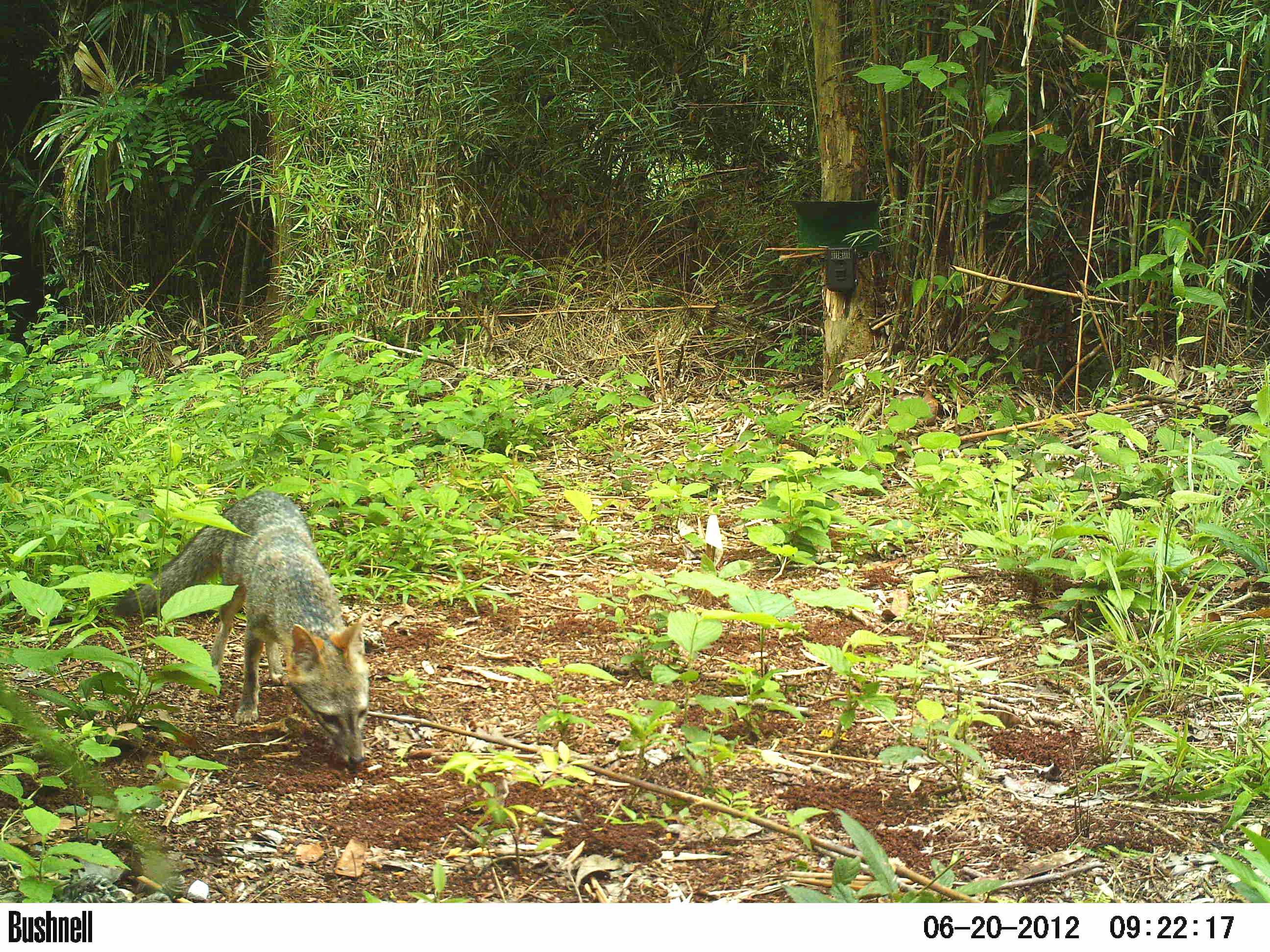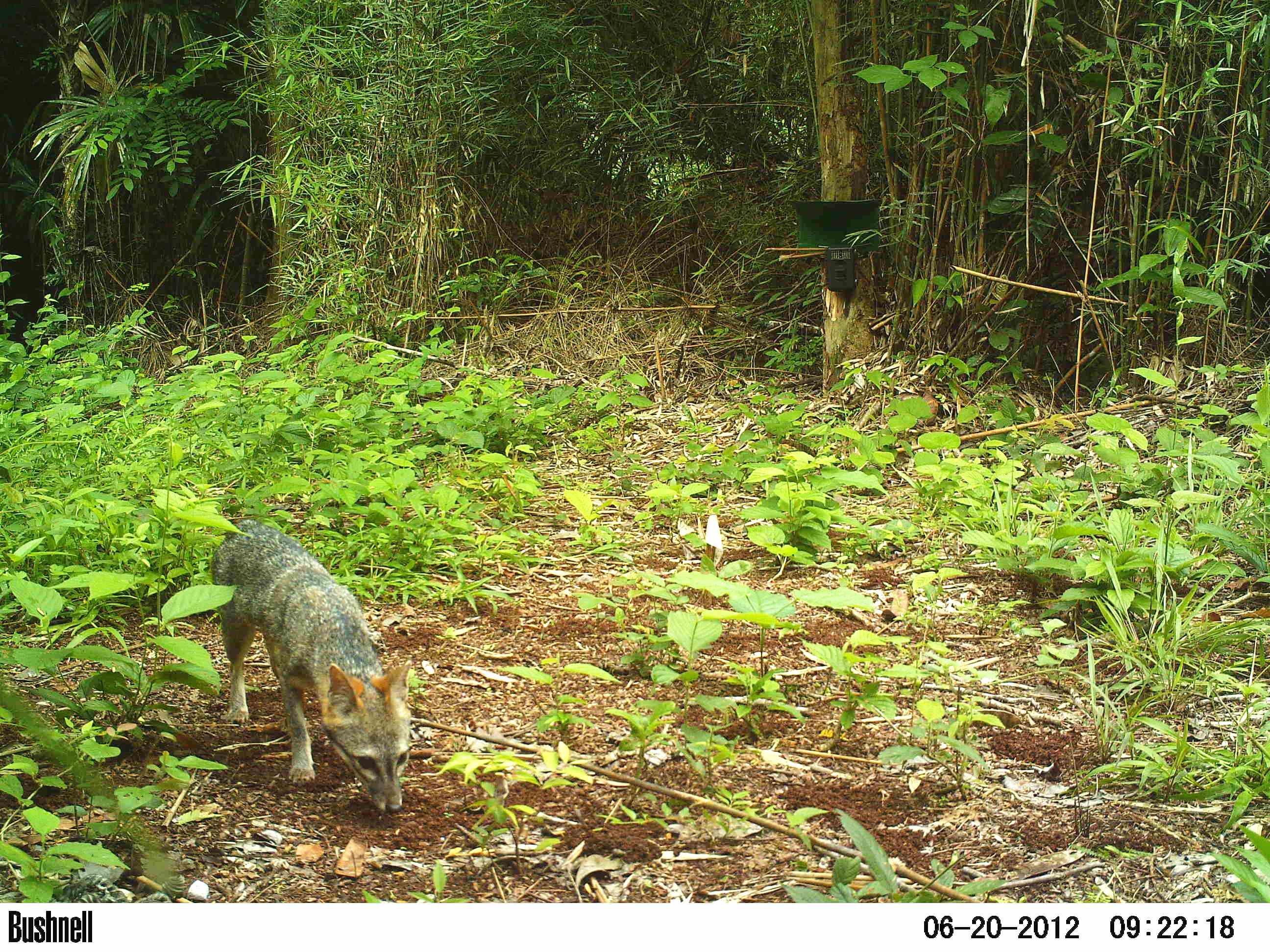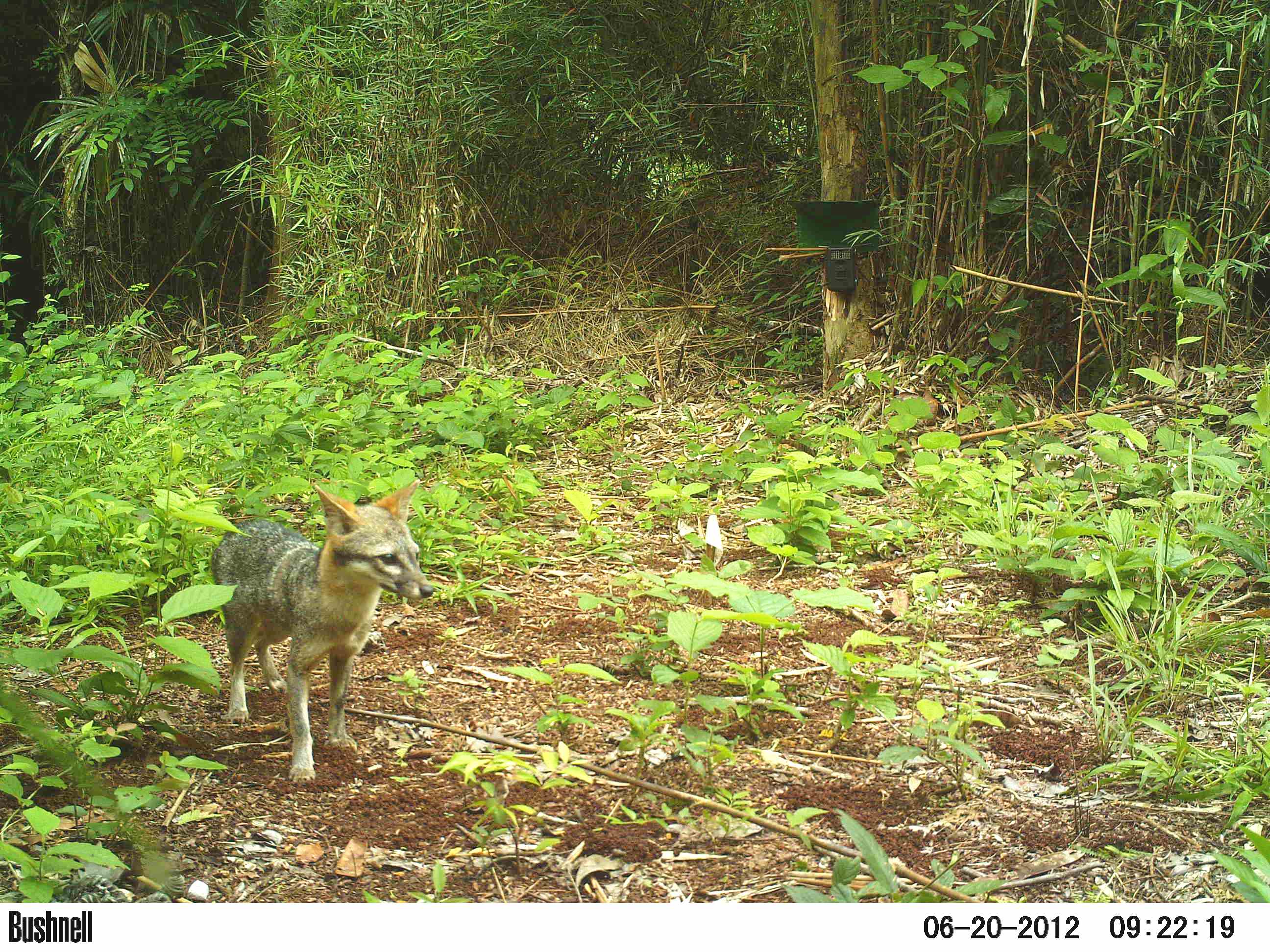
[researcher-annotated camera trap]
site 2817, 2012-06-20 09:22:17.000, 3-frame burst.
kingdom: Animalia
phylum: Chordata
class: Mammalia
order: Carnivora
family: Canidae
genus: Urocyon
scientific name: Urocyon cinereoargenteus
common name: gray fox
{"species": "Urocyon cinereoargenteus (gray fox)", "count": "1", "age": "adult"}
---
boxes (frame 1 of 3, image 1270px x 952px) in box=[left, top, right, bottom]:
urocyon cinereoargenteus: box=[110, 491, 369, 765]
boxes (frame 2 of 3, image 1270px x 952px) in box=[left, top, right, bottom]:
urocyon cinereoargenteus: box=[209, 519, 413, 816]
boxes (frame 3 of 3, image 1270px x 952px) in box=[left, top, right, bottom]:
urocyon cinereoargenteus: box=[210, 478, 433, 785]